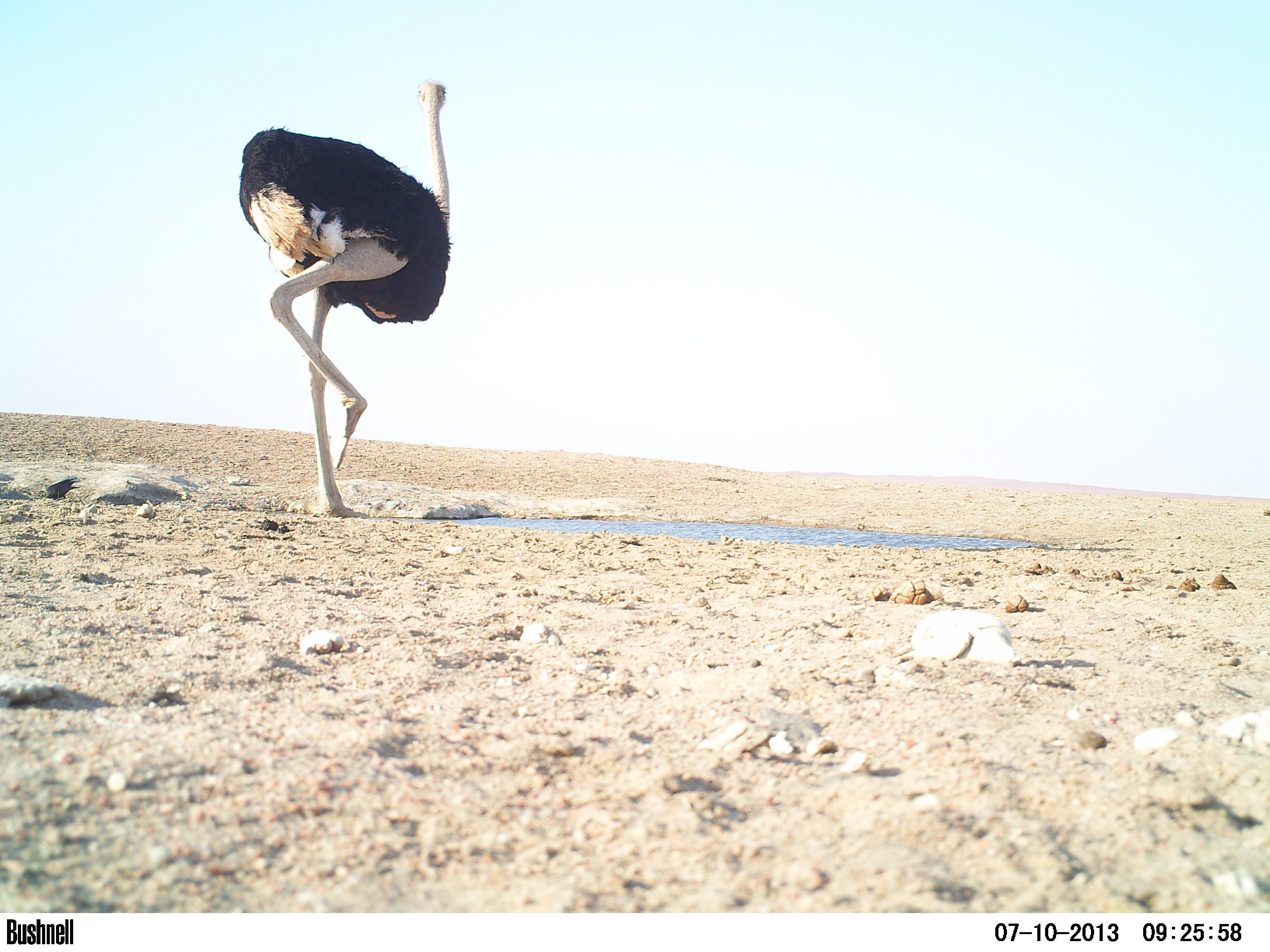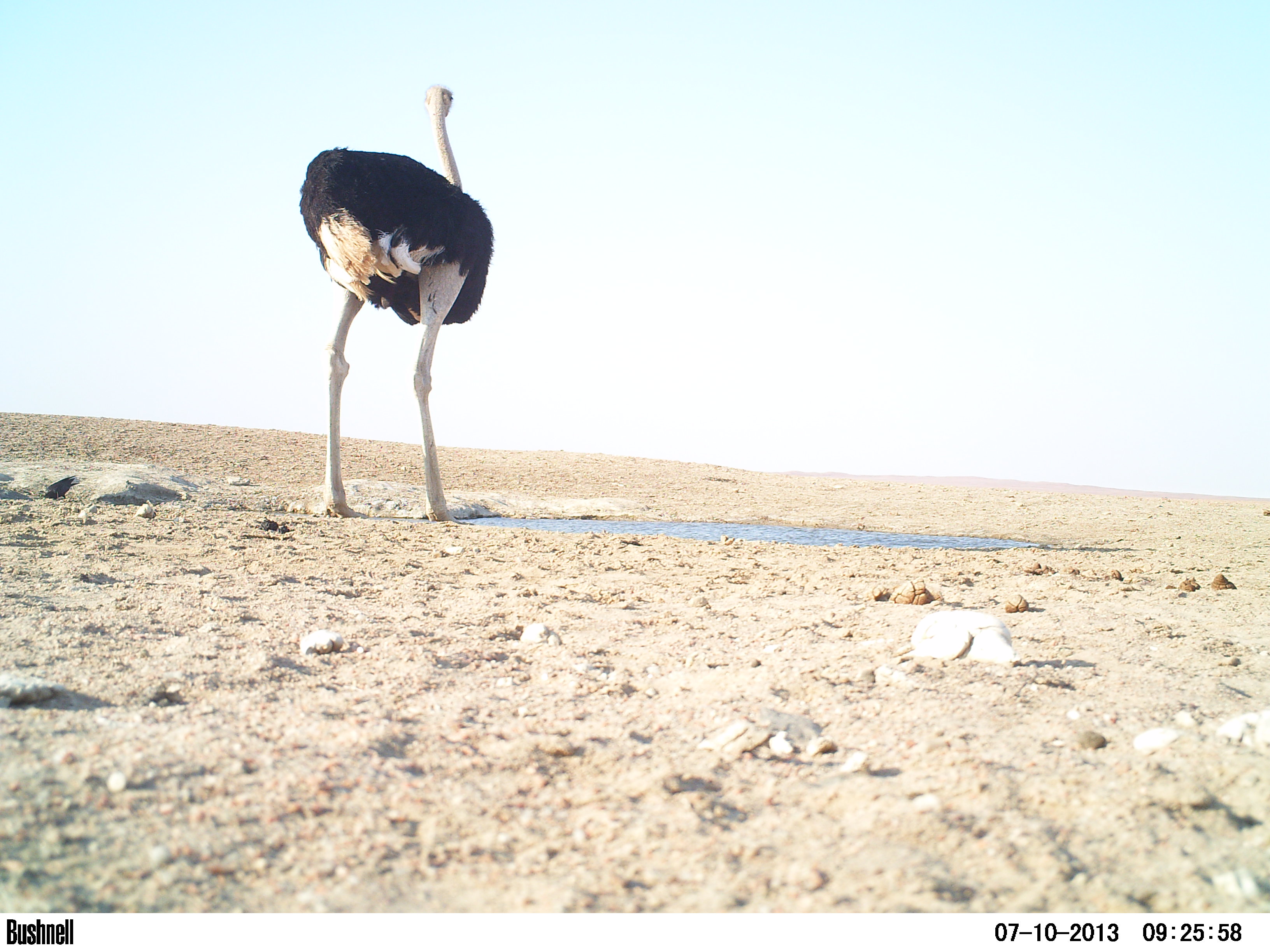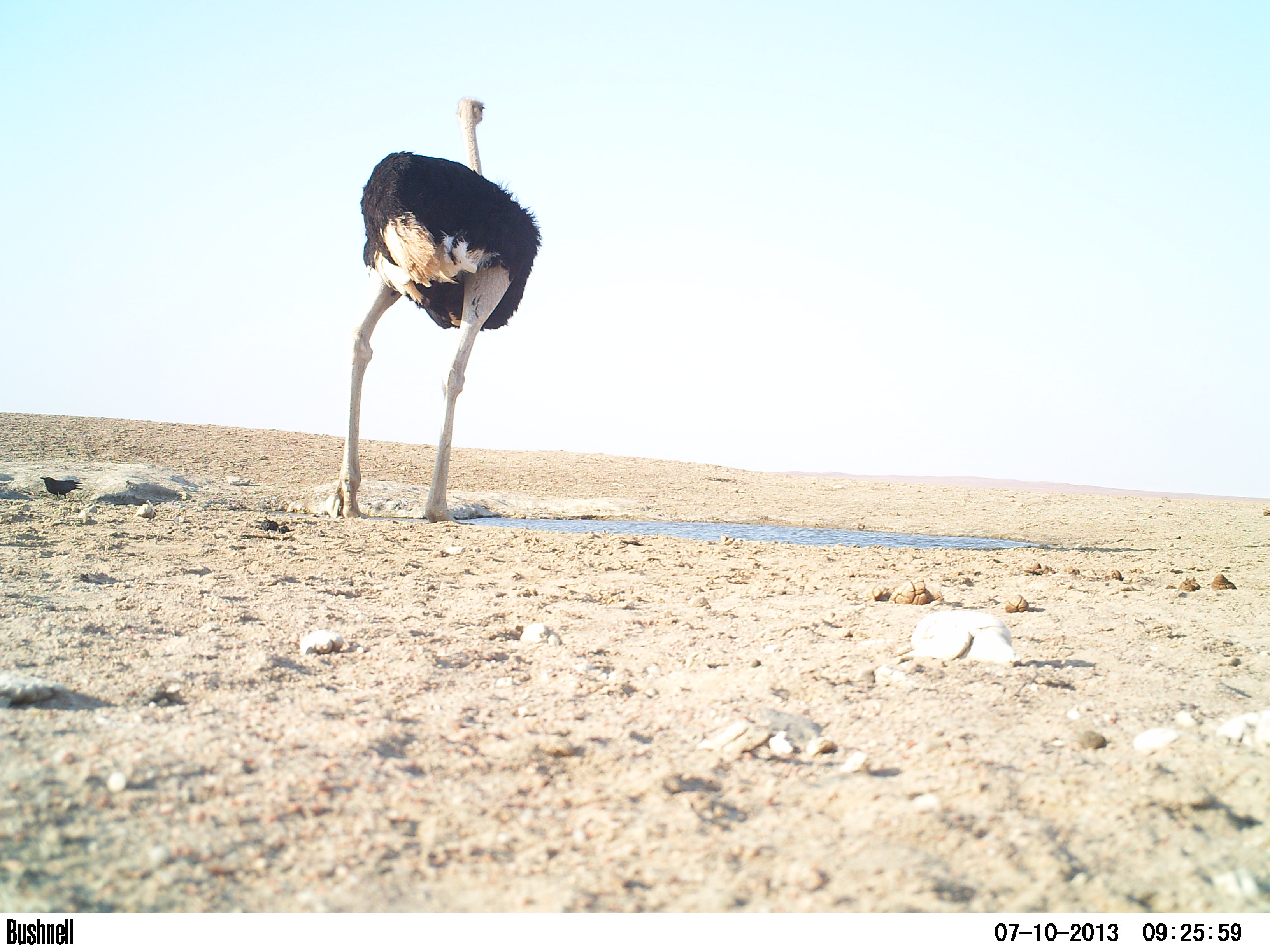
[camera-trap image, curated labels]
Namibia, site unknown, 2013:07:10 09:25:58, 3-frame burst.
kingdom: Animalia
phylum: Chordata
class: Aves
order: Struthioniformes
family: Struthionidae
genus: Struthio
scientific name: Struthio camelus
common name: common ostrich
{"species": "Struthio camelus (common ostrich)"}